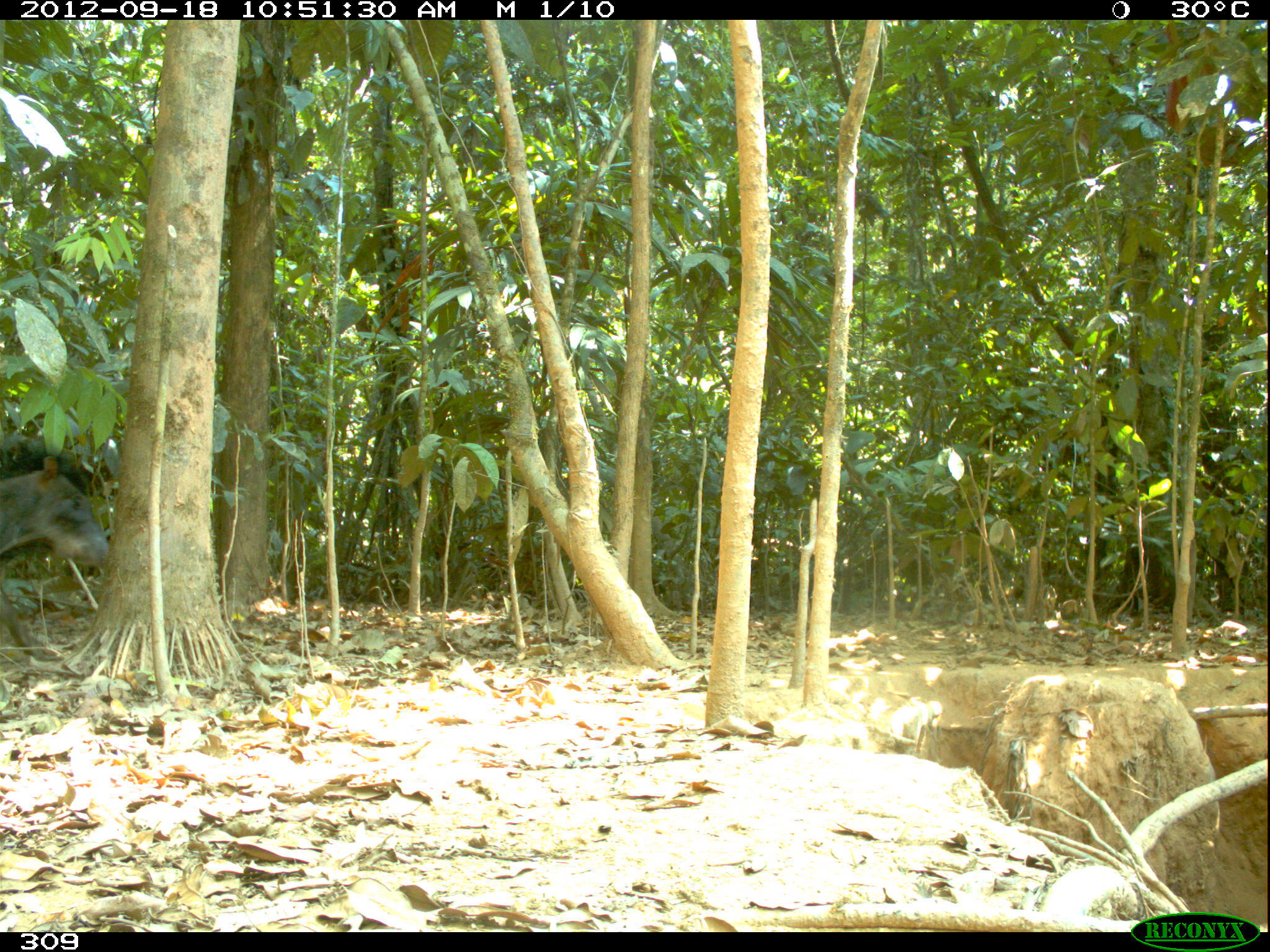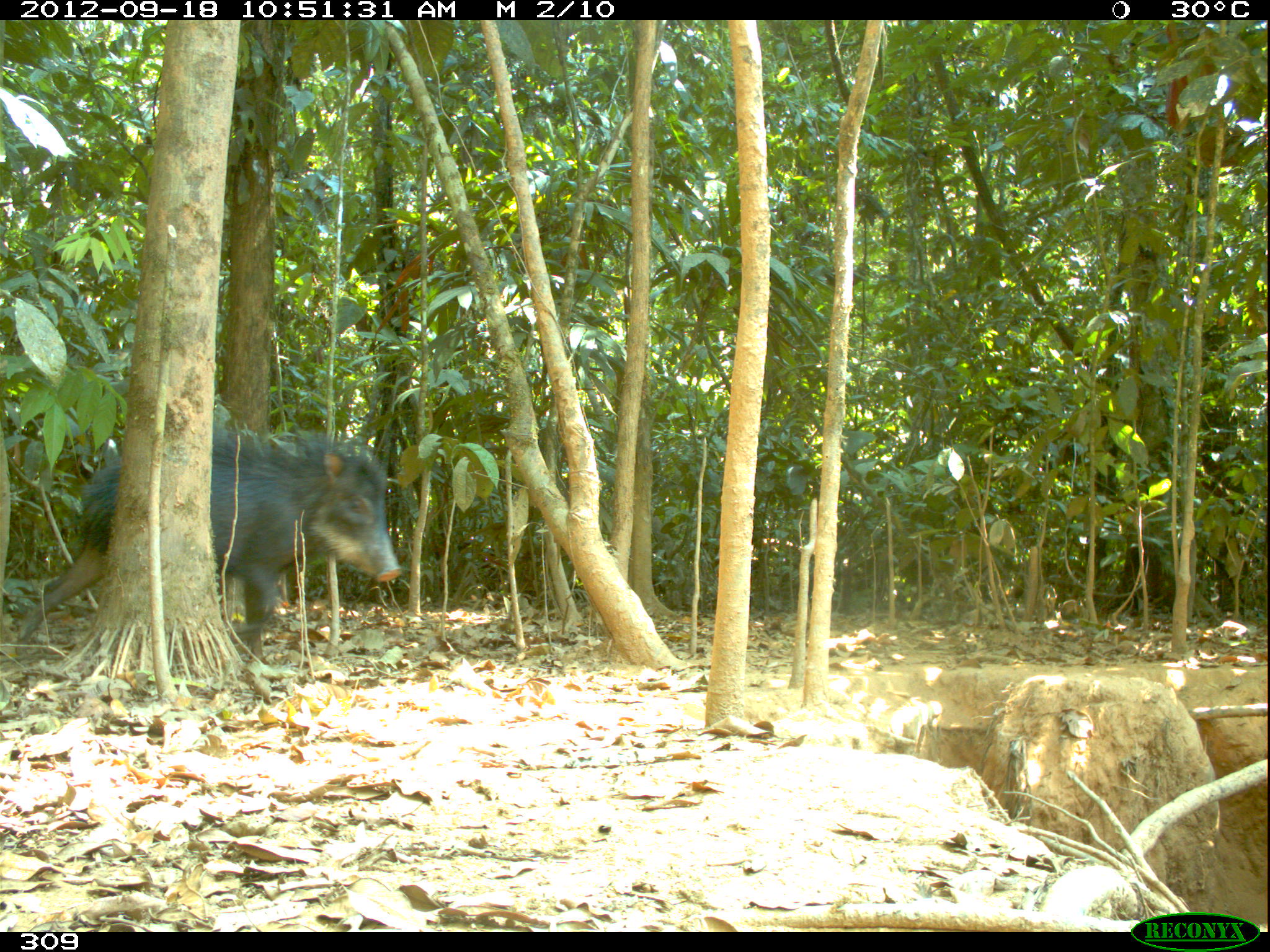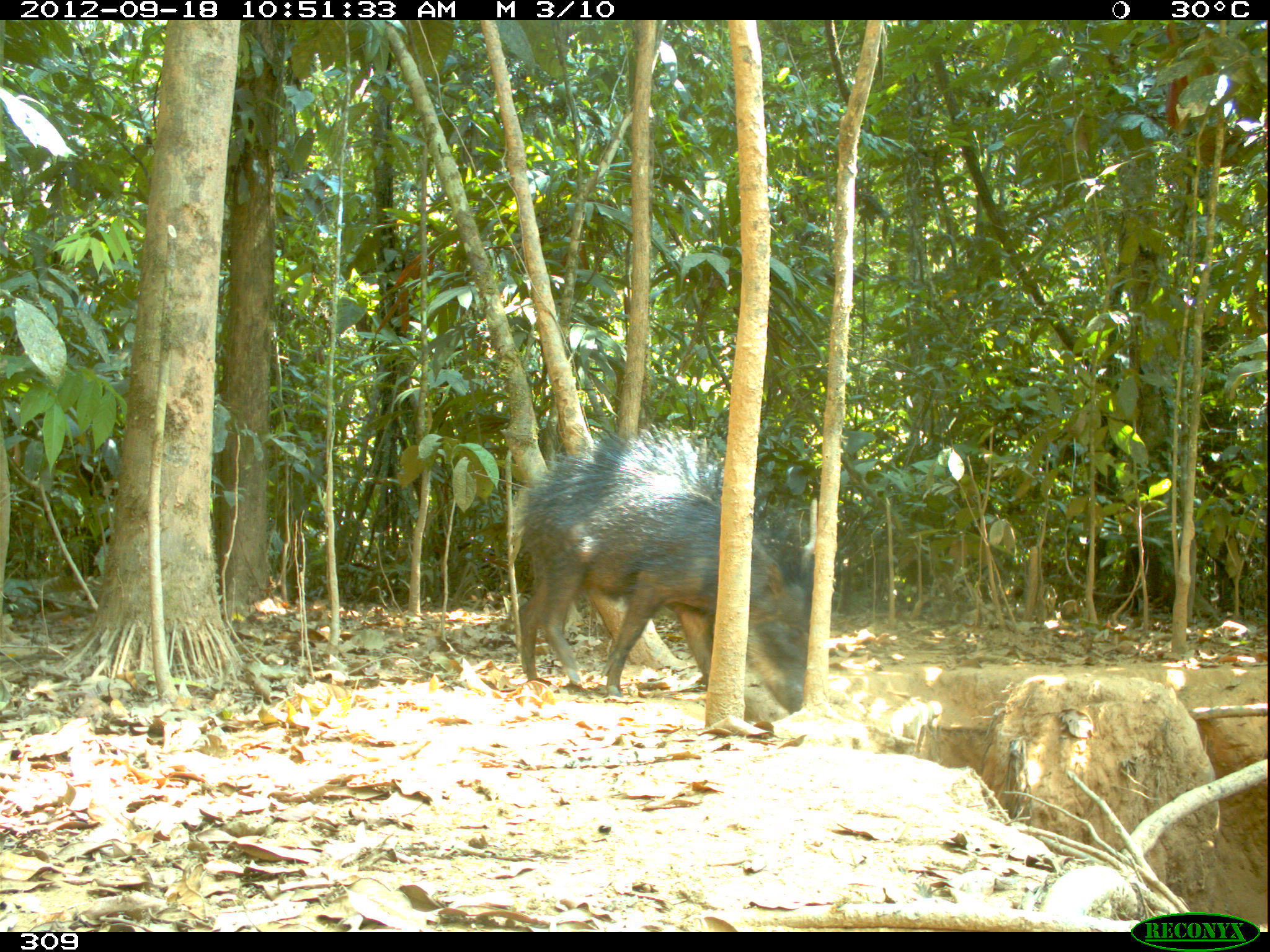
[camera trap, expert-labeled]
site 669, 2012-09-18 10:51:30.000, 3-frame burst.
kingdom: Animalia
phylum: Chordata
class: Mammalia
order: Artiodactyla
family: Tayassuidae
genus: Tayassu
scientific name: Tayassu pecari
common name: white-lipped peccary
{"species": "Tayassu pecari (white-lipped peccary)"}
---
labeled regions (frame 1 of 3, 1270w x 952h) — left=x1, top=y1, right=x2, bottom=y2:
tayassu pecari: left=0, top=449, right=112, bottom=664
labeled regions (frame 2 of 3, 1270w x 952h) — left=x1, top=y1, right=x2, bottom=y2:
tayassu pecari: left=14, top=416, right=404, bottom=663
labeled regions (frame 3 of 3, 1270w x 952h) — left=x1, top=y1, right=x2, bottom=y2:
tayassu pecari: left=515, top=428, right=814, bottom=711